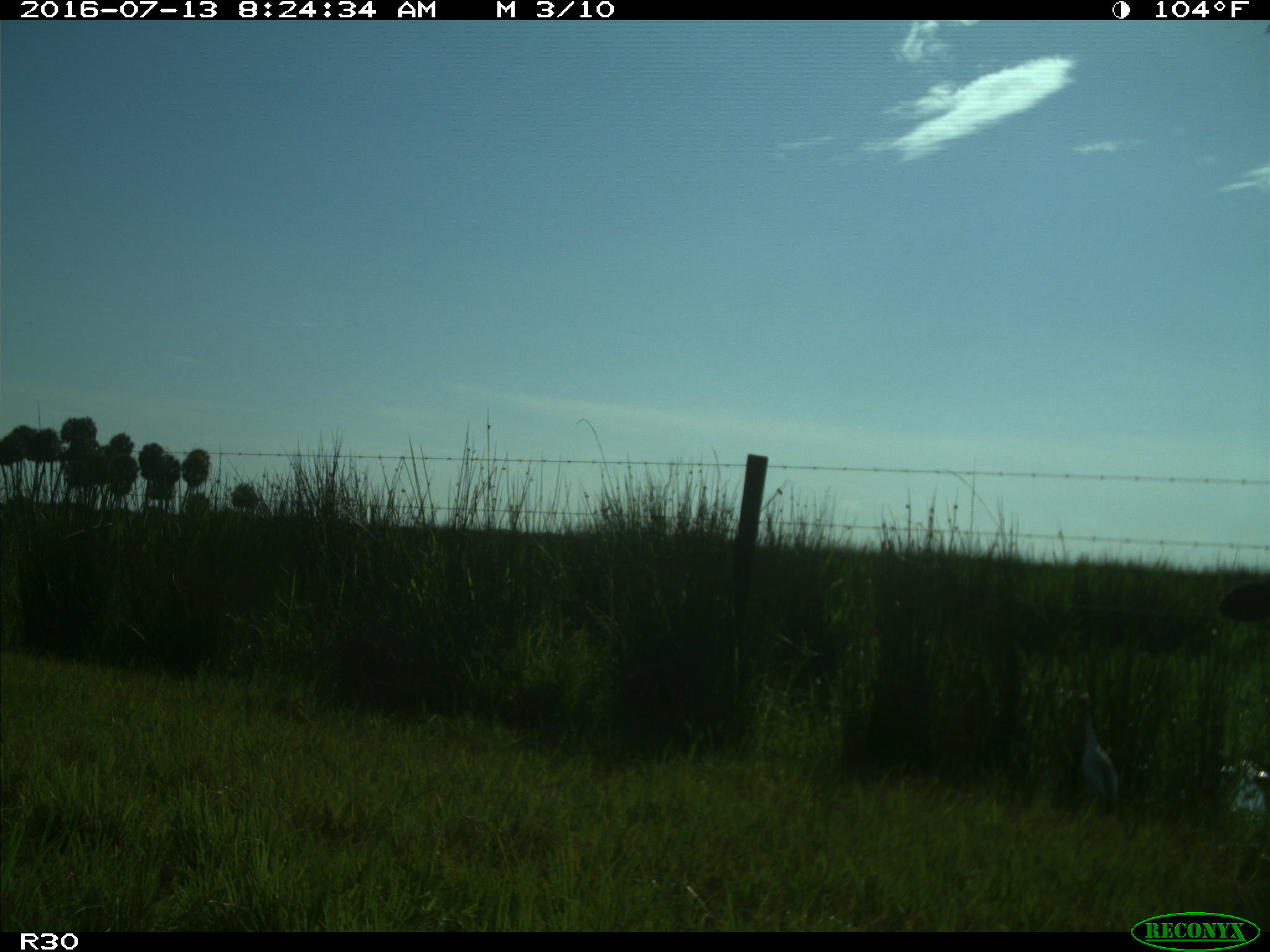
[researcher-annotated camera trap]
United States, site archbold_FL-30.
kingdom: Animalia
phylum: Chordata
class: Aves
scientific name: Aves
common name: birds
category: unidentified bird